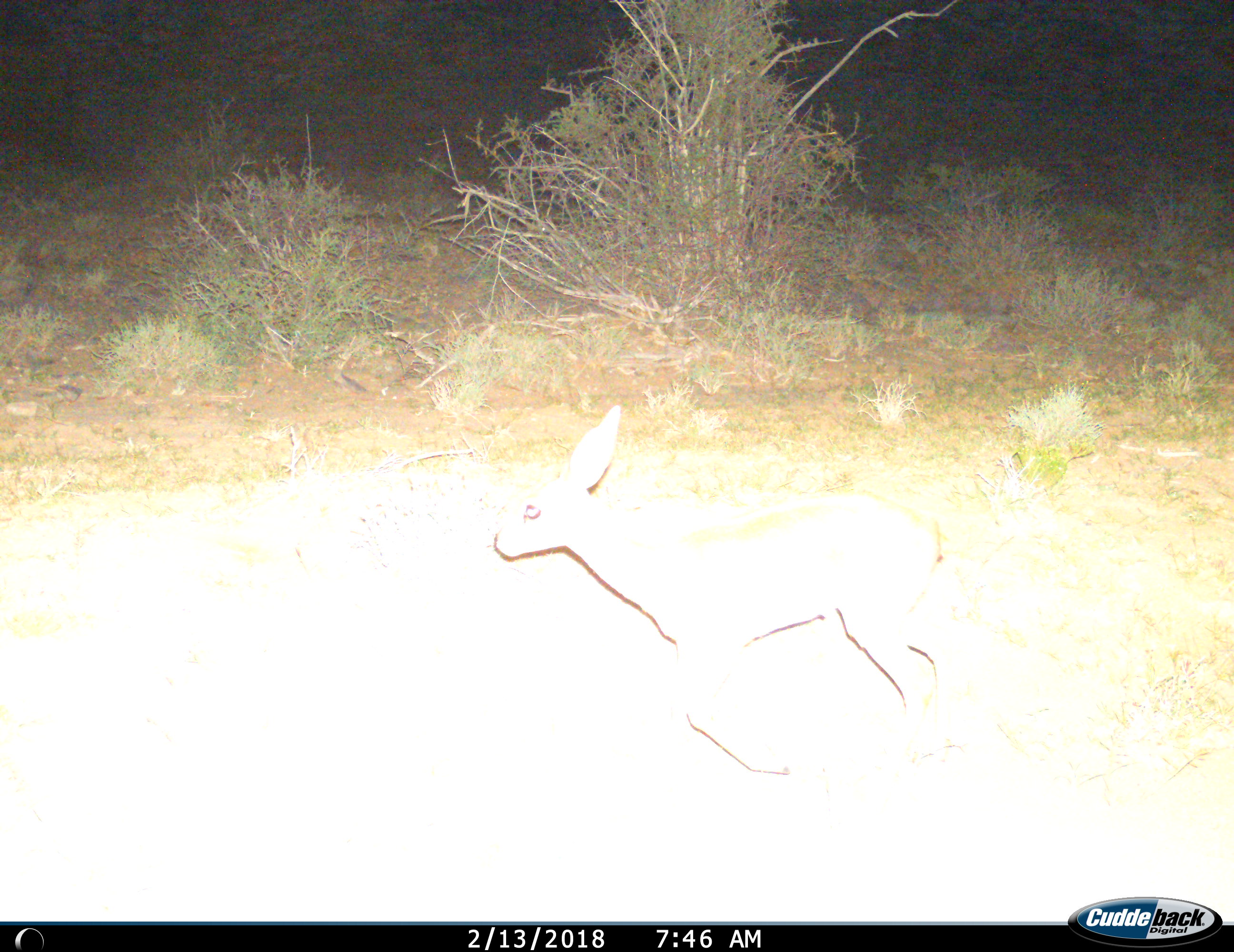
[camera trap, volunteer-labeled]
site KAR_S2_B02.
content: unidentified animal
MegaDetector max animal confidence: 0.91